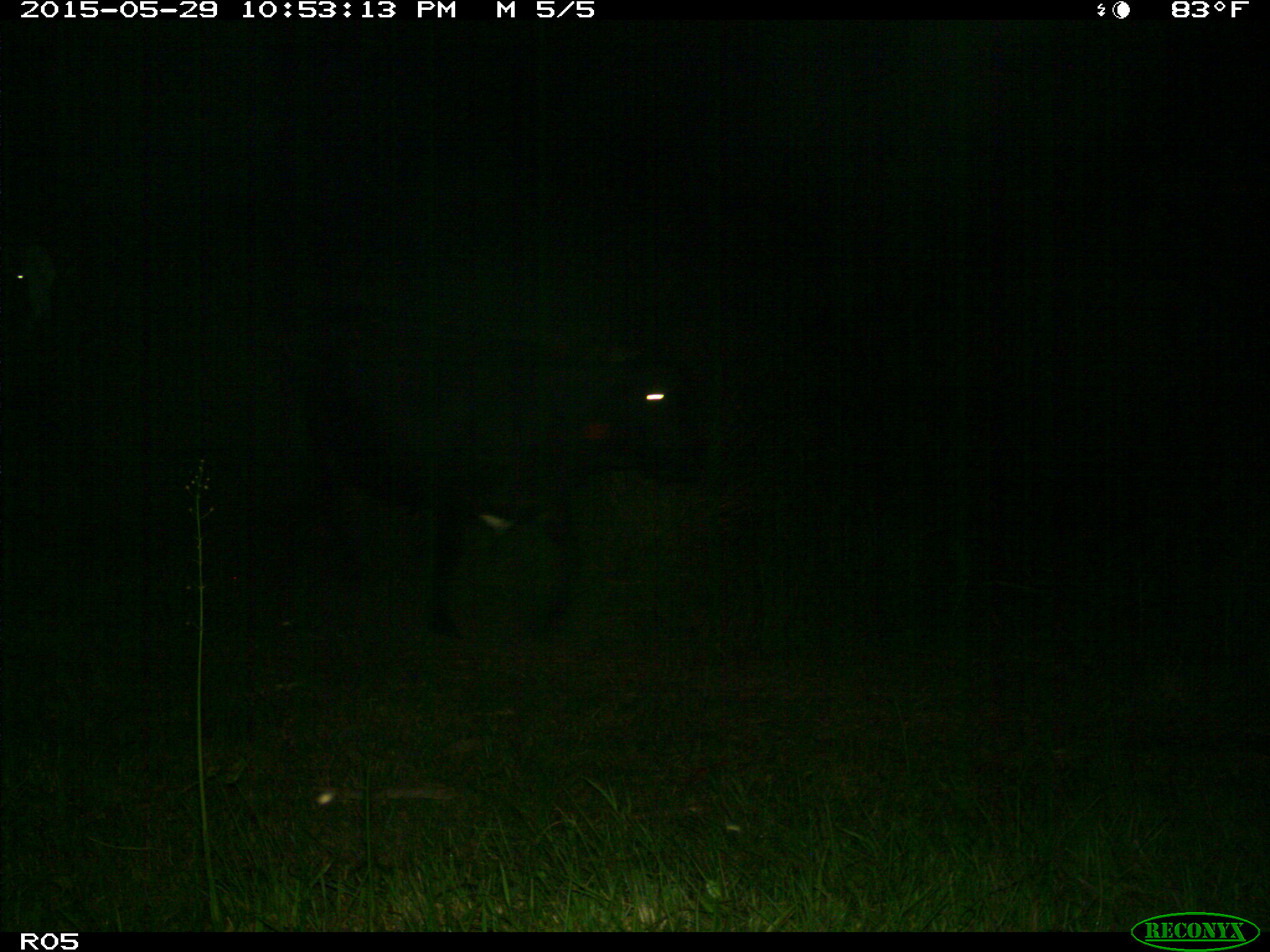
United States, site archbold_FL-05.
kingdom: Animalia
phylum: Chordata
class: Mammalia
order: Artiodactyla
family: Bovidae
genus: Bos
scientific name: Bos taurus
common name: domestic cow